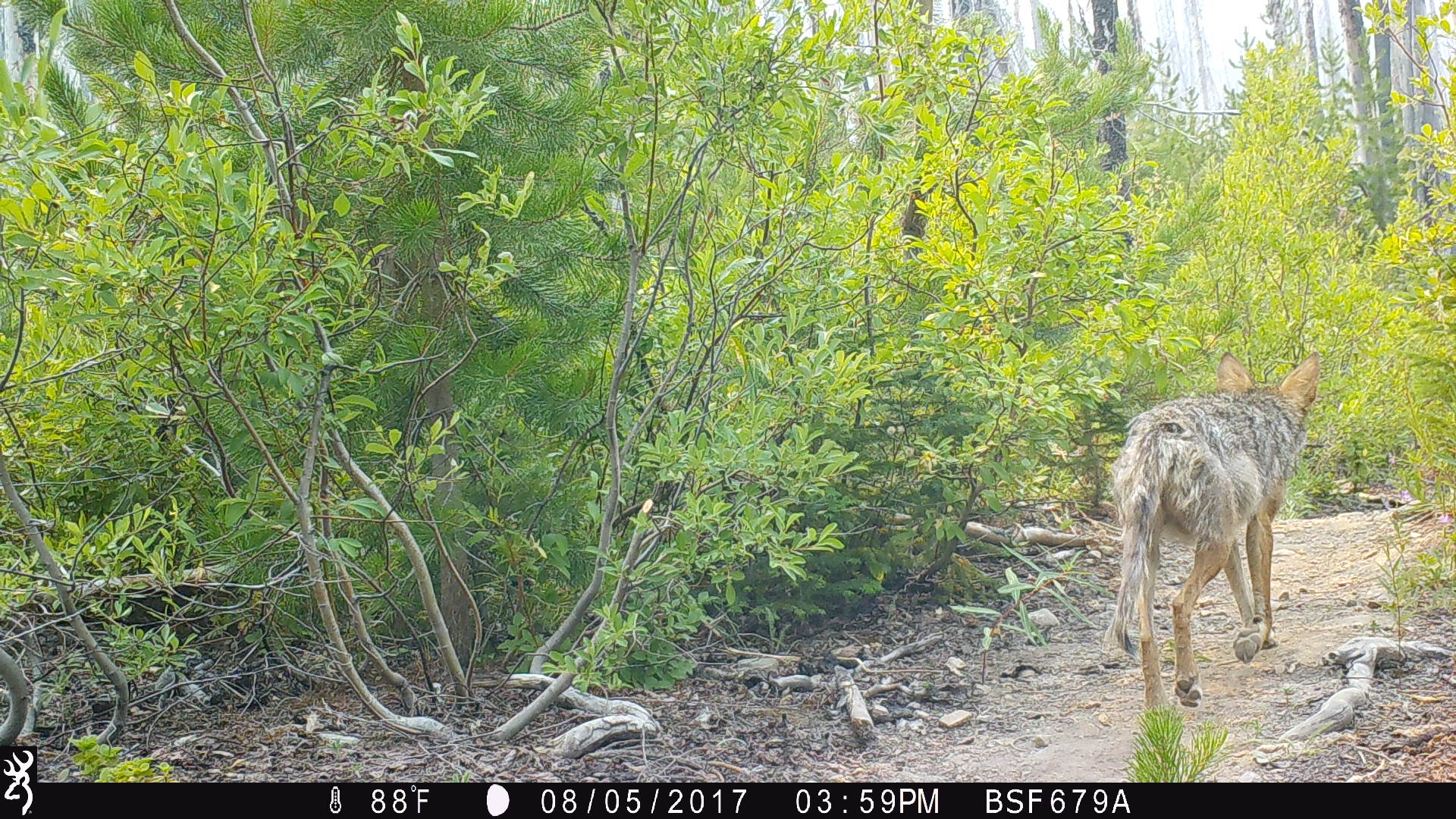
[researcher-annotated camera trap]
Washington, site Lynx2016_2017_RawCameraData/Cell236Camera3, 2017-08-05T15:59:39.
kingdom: Animalia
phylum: Chordata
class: Mammalia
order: Carnivora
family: Canidae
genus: Canis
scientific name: Canis latrans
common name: coyote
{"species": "Canis latrans (coyote)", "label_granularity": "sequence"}